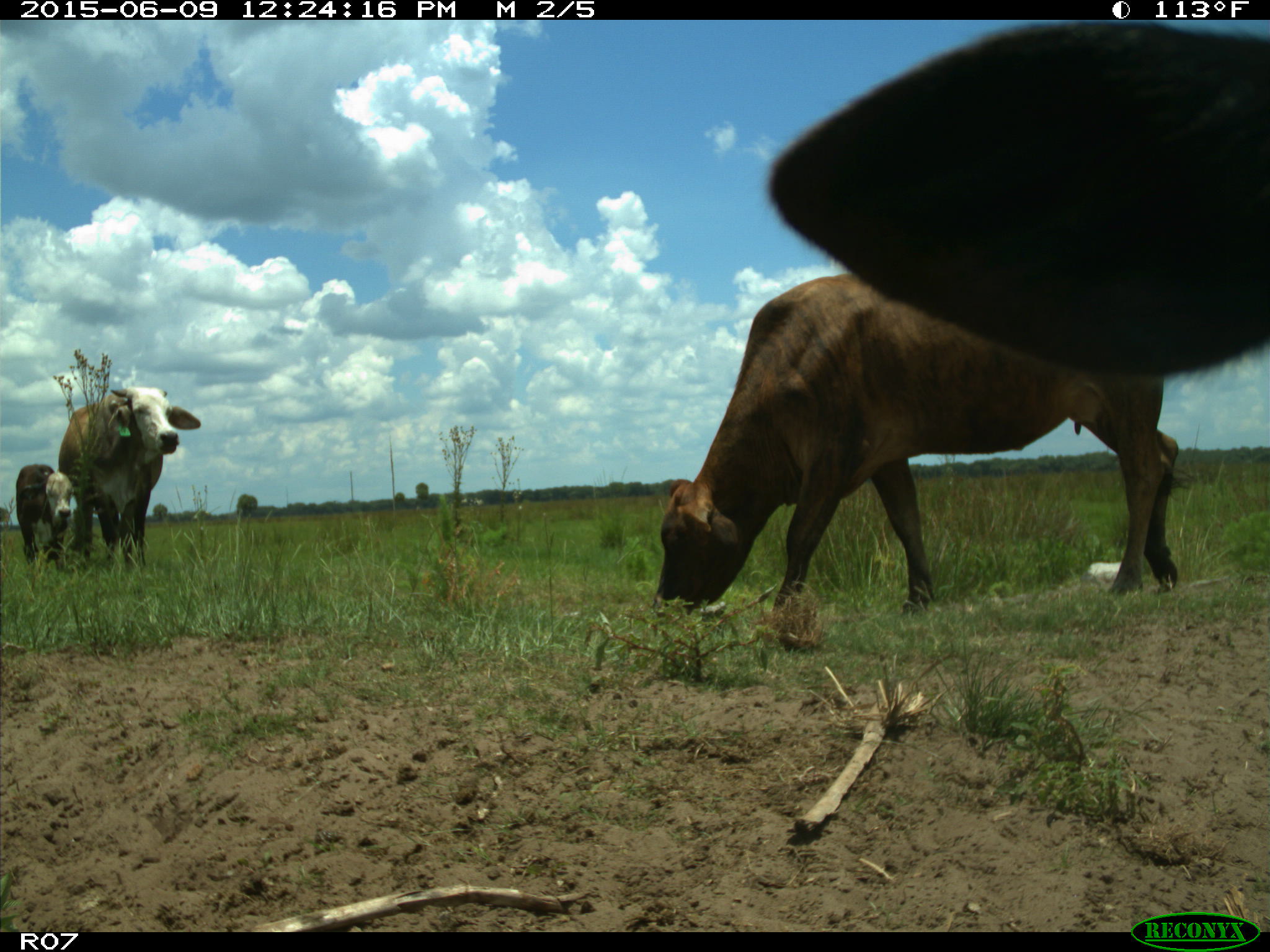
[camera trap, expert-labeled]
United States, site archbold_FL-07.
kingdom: Animalia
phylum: Chordata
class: Mammalia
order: Artiodactyla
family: Bovidae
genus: Bos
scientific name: Bos taurus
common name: domestic cow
Bos taurus (domestic cow).